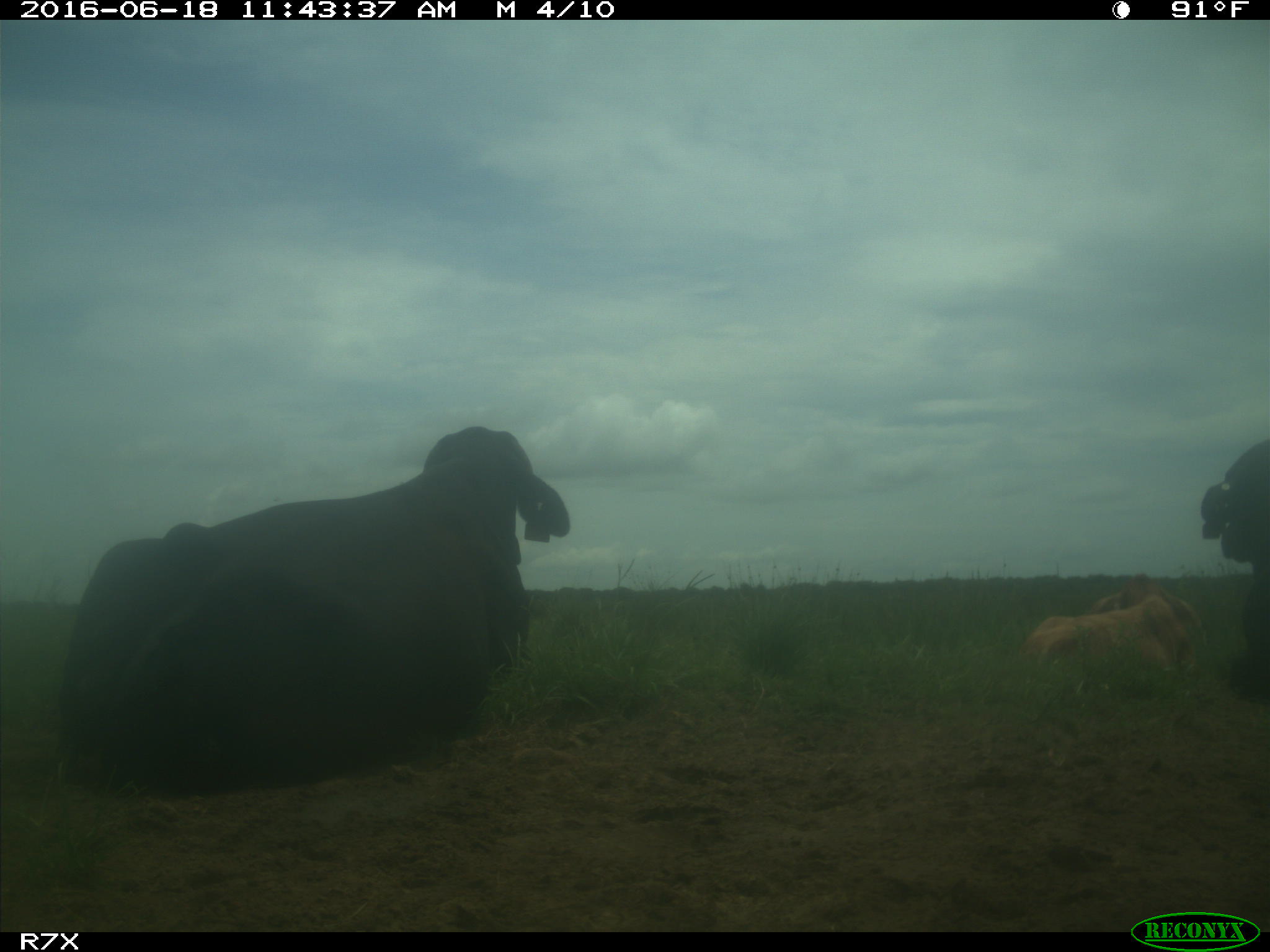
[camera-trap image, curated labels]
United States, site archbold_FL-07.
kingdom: Animalia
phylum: Chordata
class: Mammalia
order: Artiodactyla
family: Bovidae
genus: Bos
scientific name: Bos taurus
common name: domestic cow